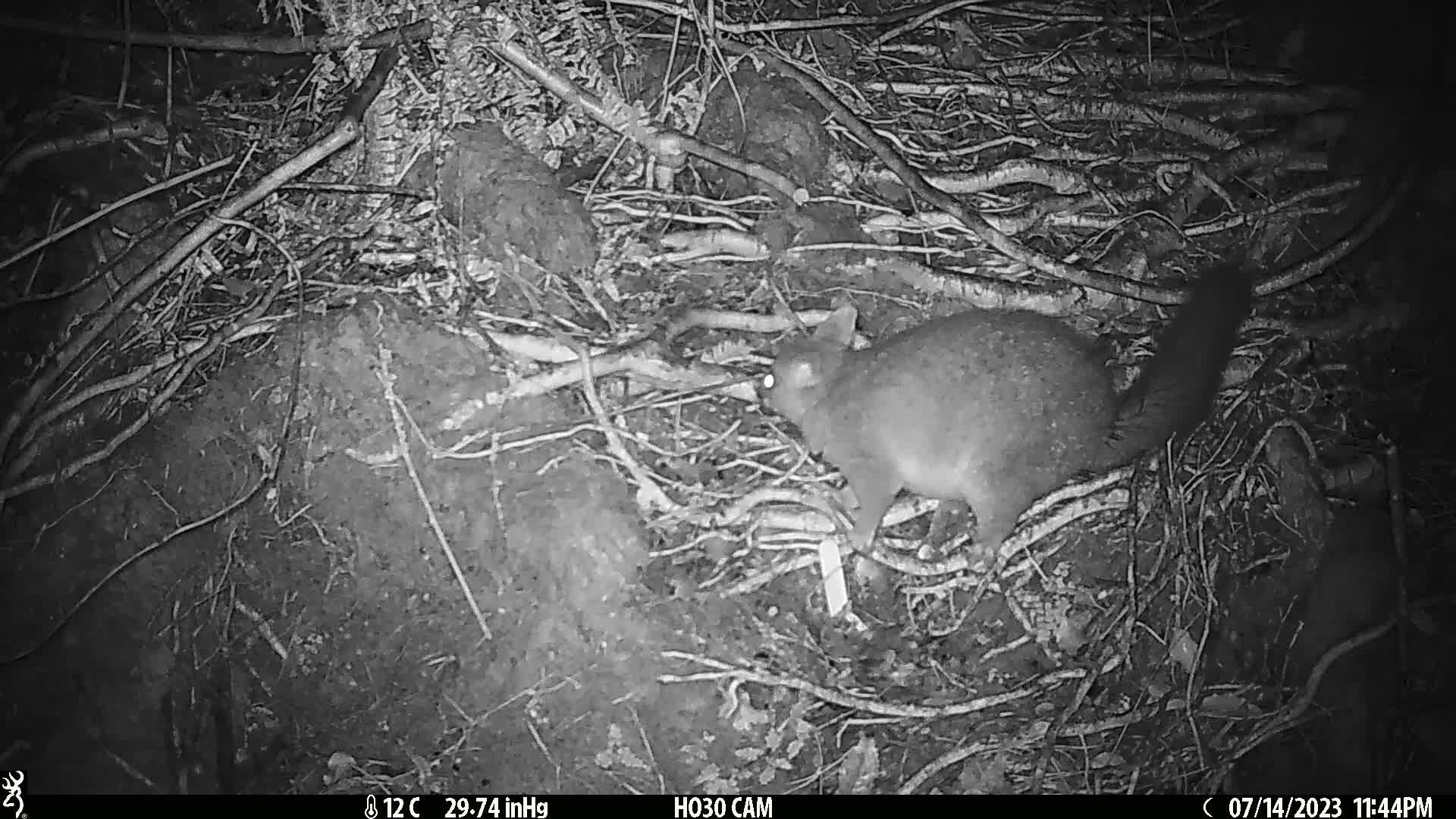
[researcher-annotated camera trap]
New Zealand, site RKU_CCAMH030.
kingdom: Animalia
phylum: Chordata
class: Mammalia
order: Diprotodontia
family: Phalangeridae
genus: Trichosurus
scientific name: Trichosurus vulpecula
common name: common brushtail possum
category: possum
Possum (common brushtail possum) (Trichosurus vulpecula).